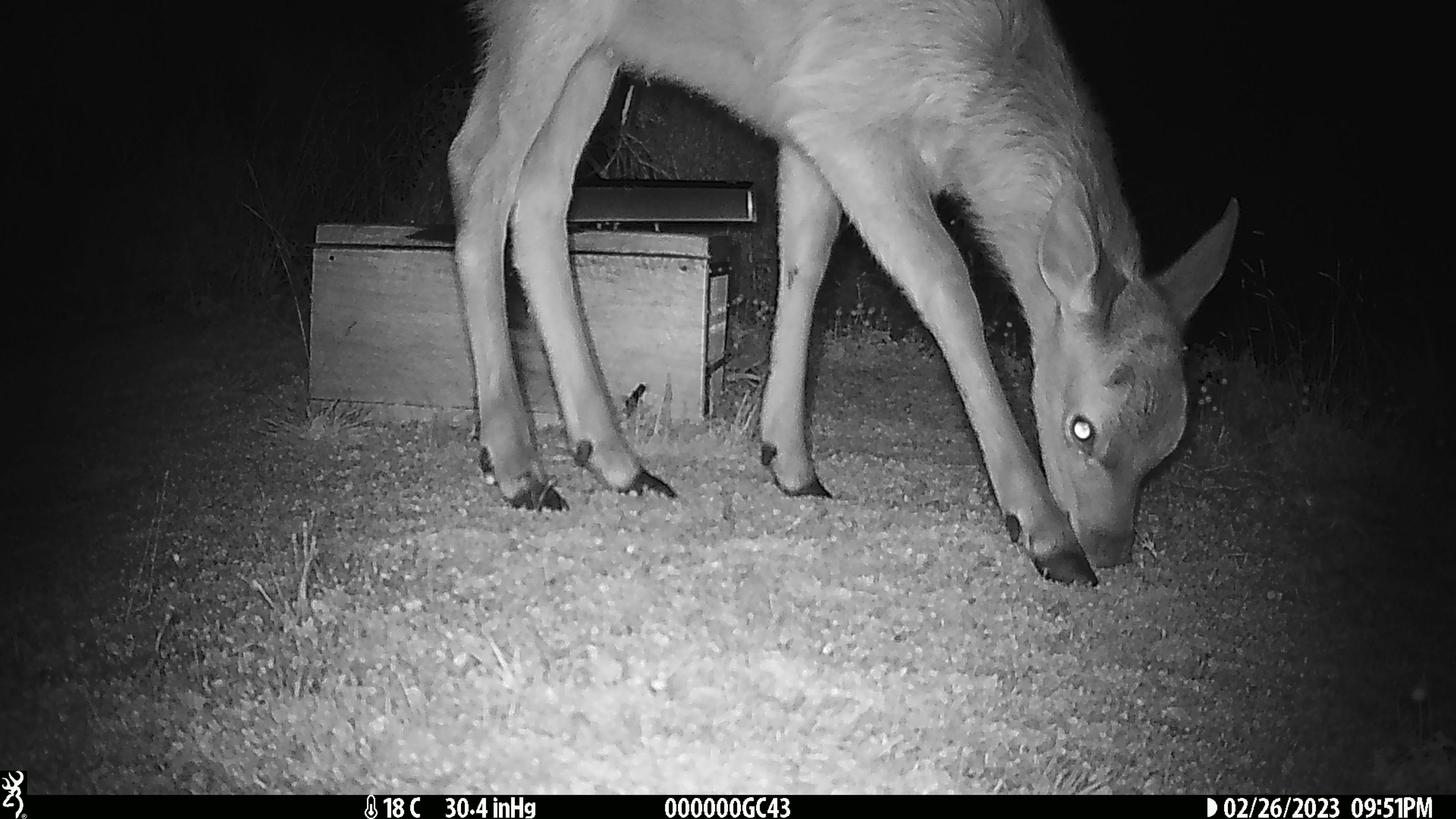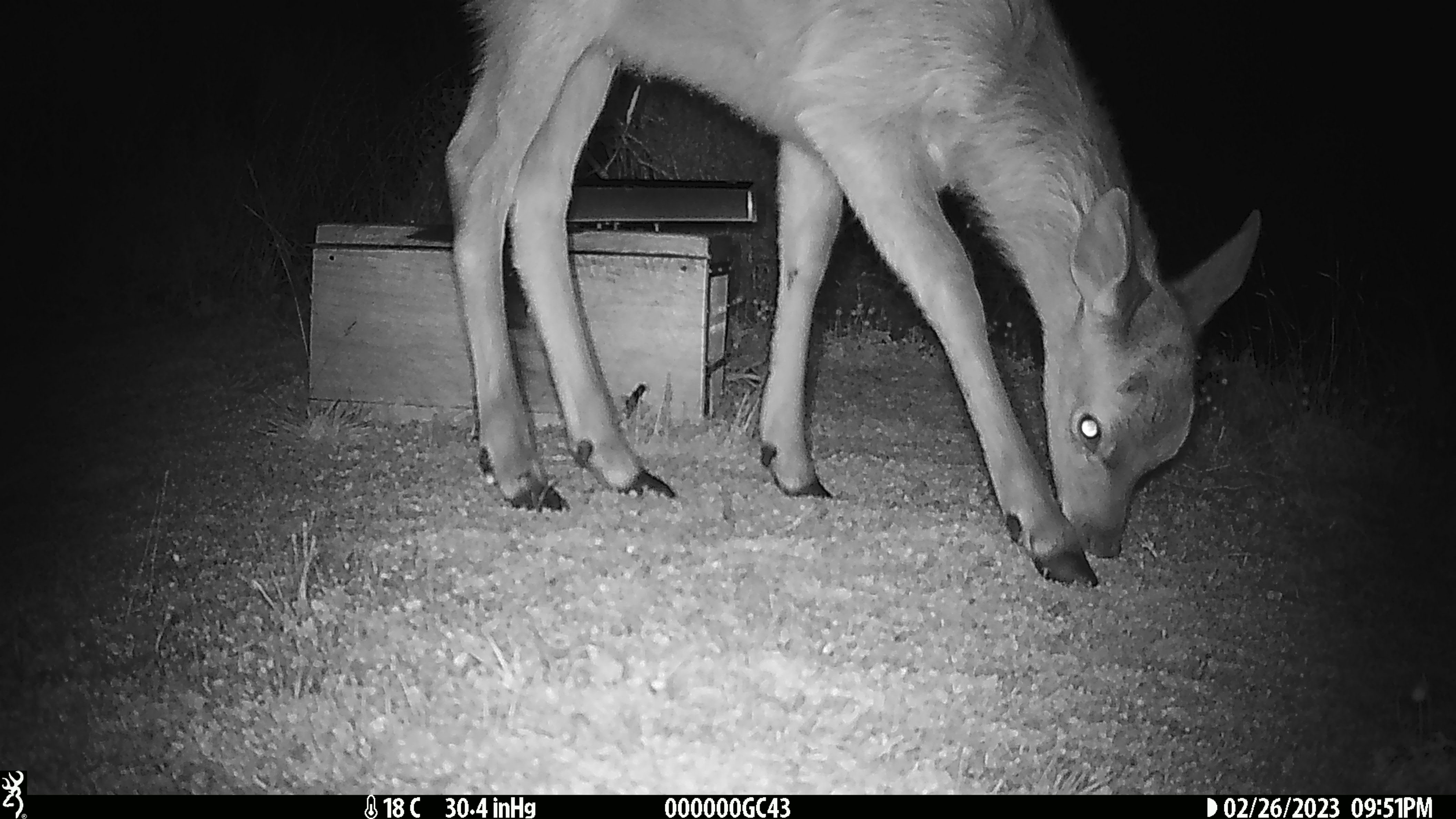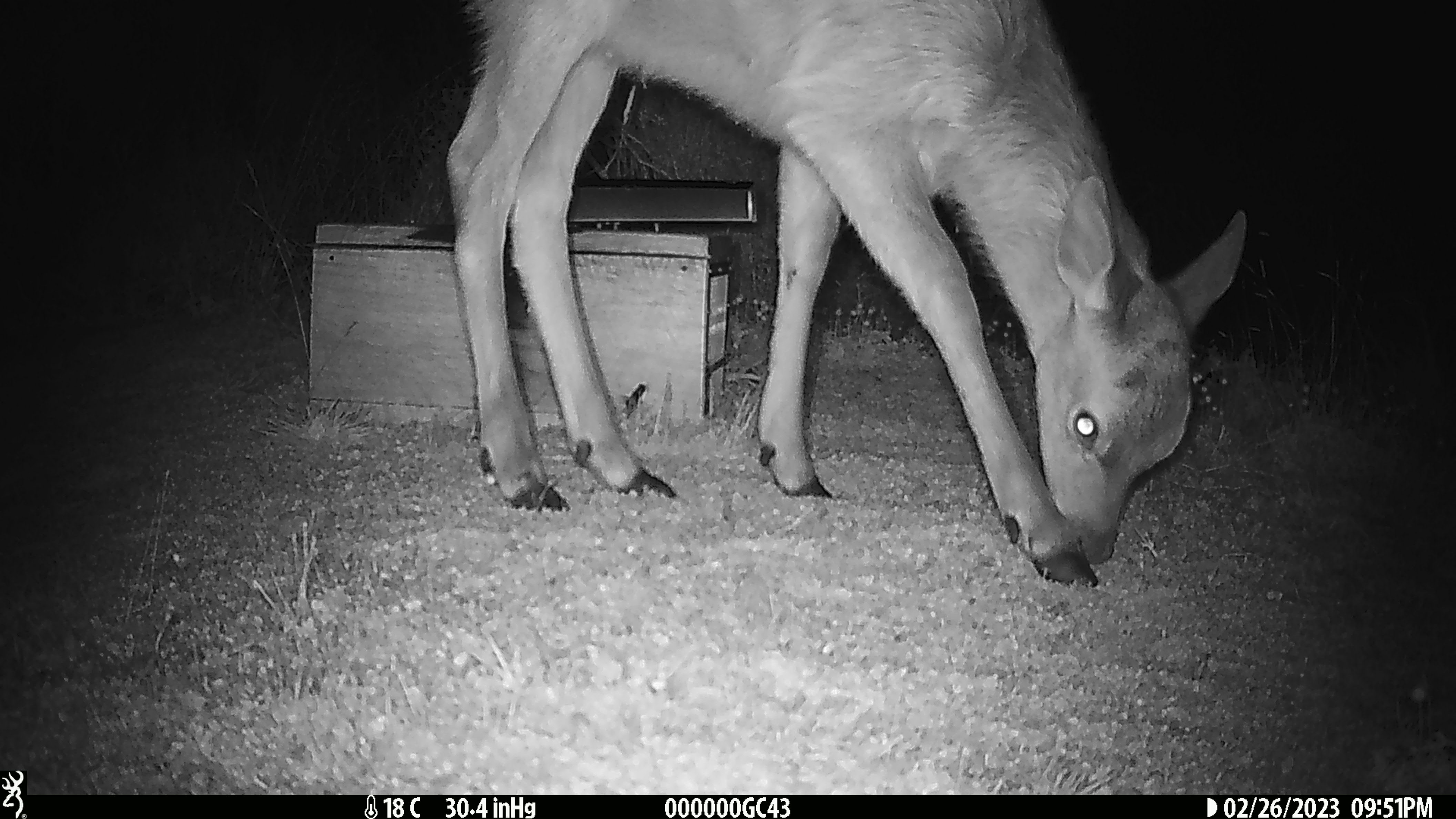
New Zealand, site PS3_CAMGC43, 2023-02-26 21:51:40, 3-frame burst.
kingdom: Animalia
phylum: Chordata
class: Mammalia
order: Artiodactyla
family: Cervidae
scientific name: Cervidae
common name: deer